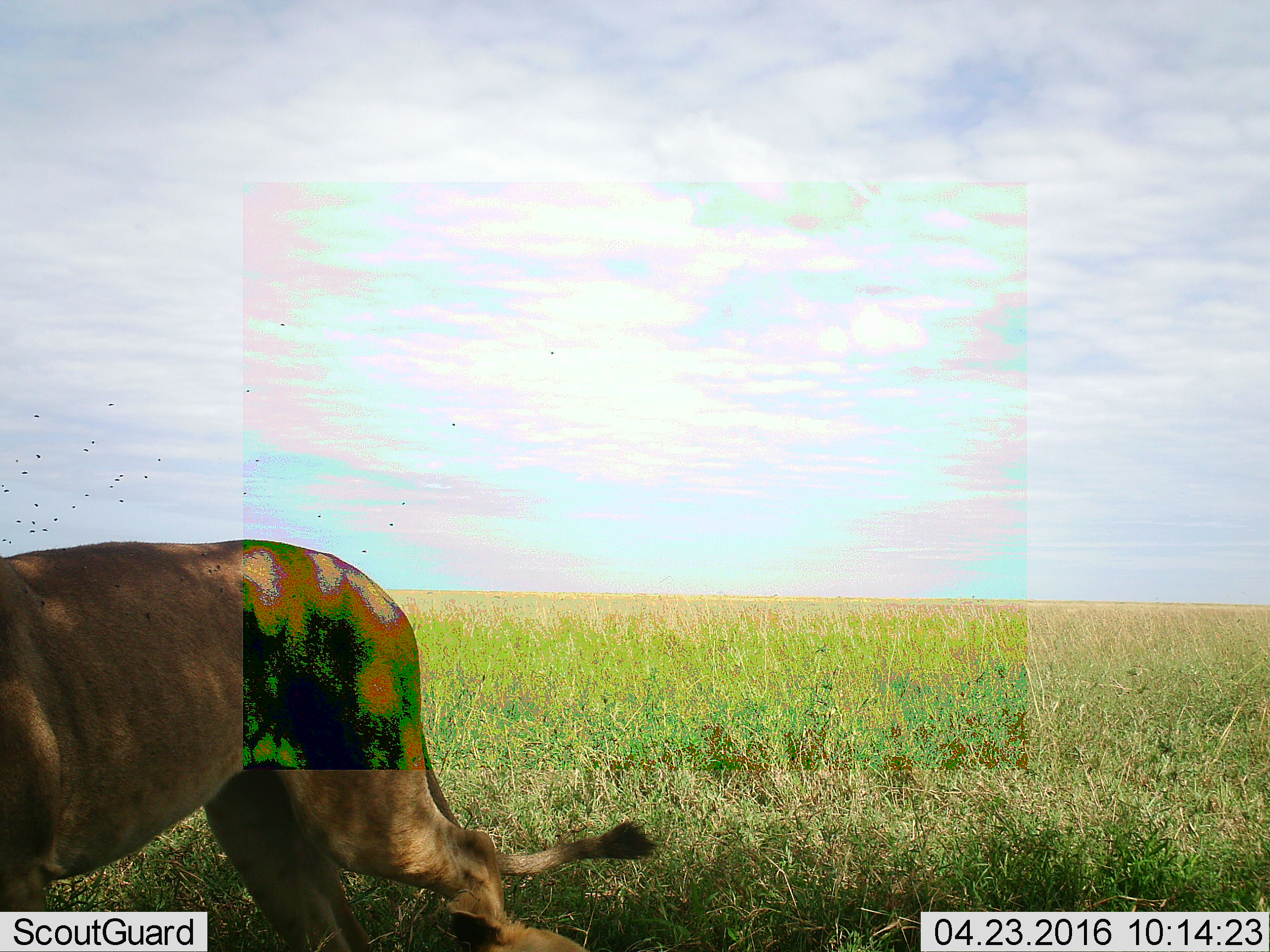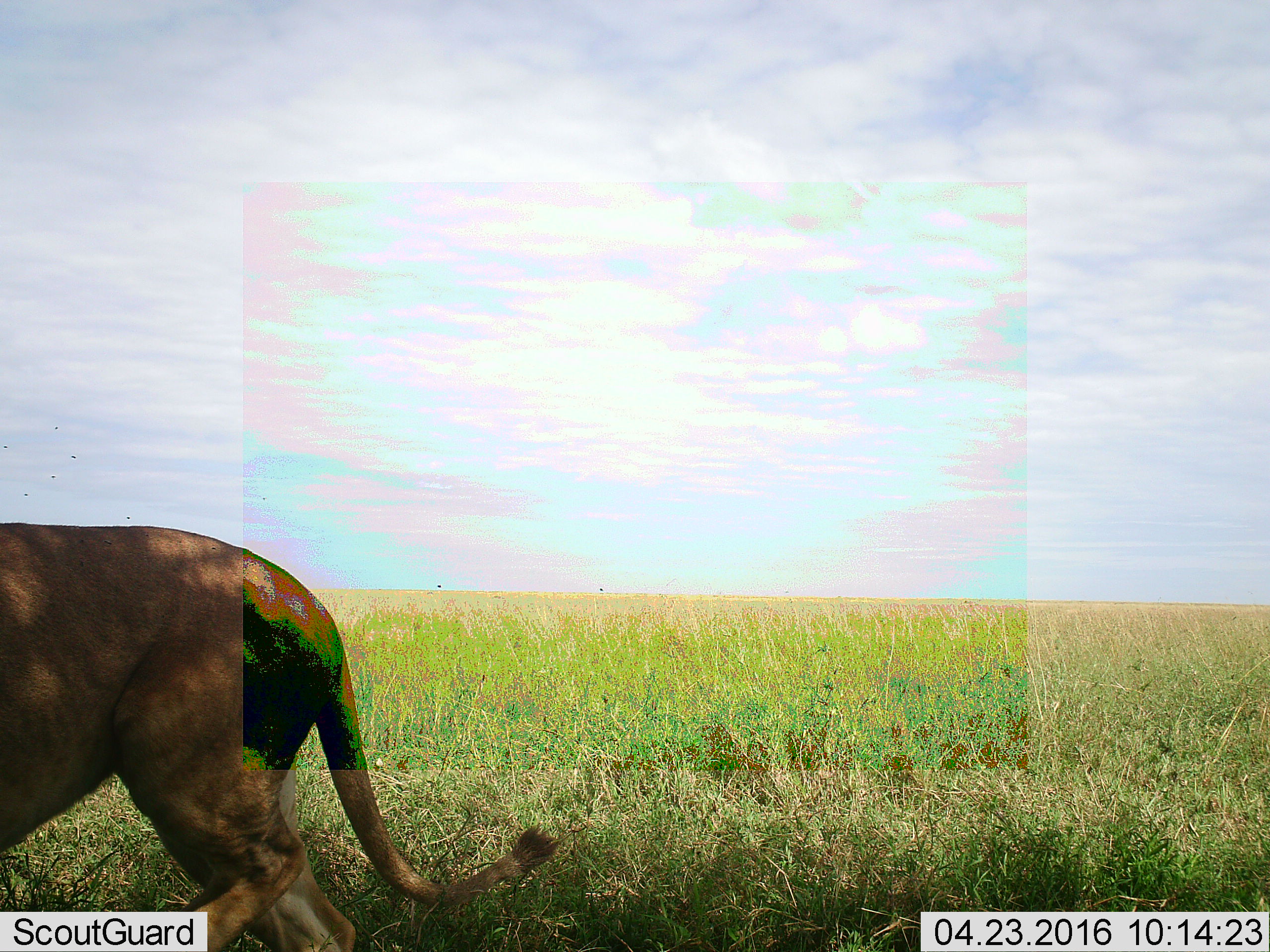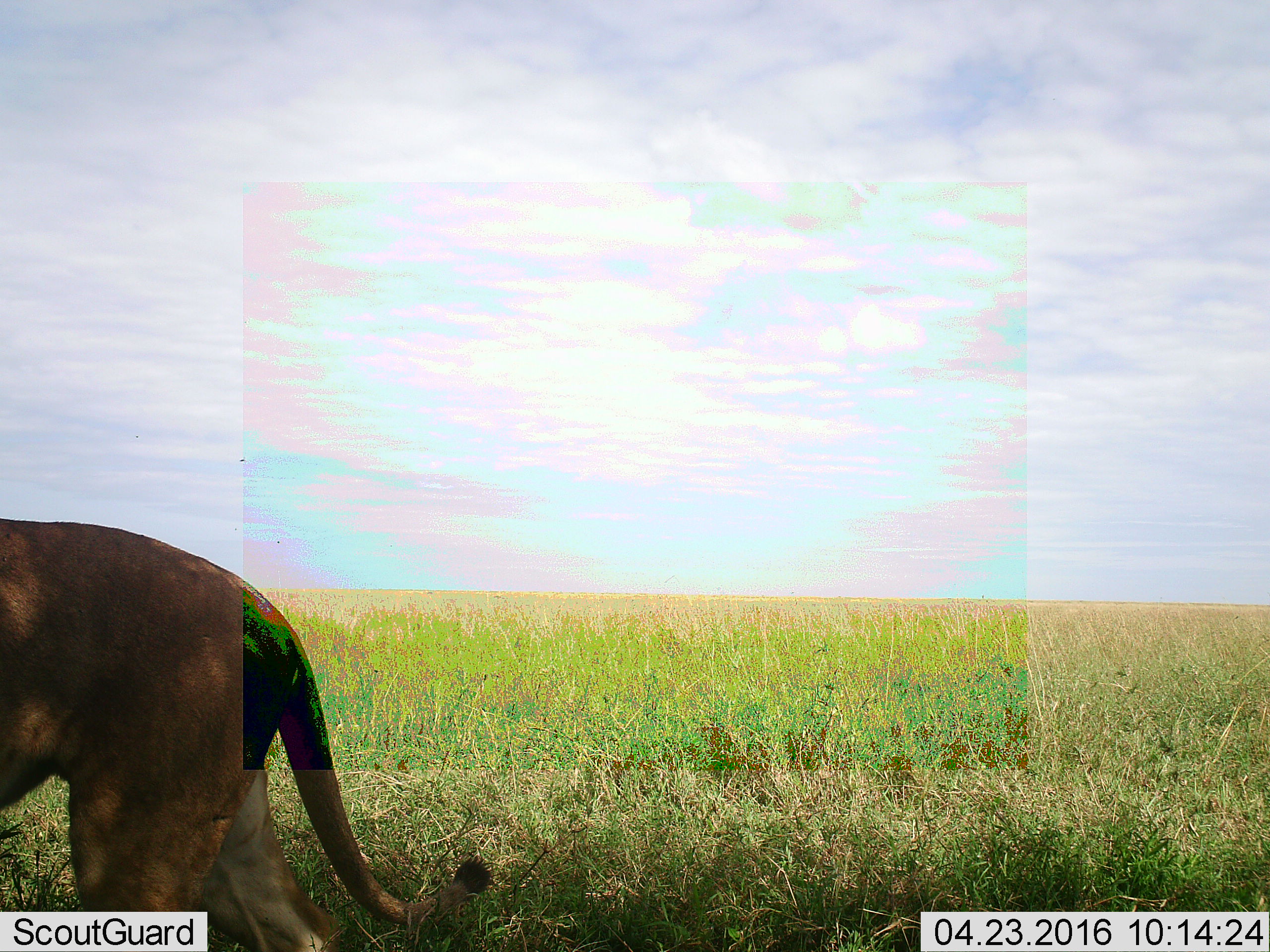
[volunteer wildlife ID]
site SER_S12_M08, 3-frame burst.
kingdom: Animalia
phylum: Chordata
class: Mammalia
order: Carnivora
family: Felidae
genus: Panthera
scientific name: Panthera leo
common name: lion female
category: lionfemale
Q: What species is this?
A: Lionfemale (lion female) (Panthera leo).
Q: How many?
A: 1.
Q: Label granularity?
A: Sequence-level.